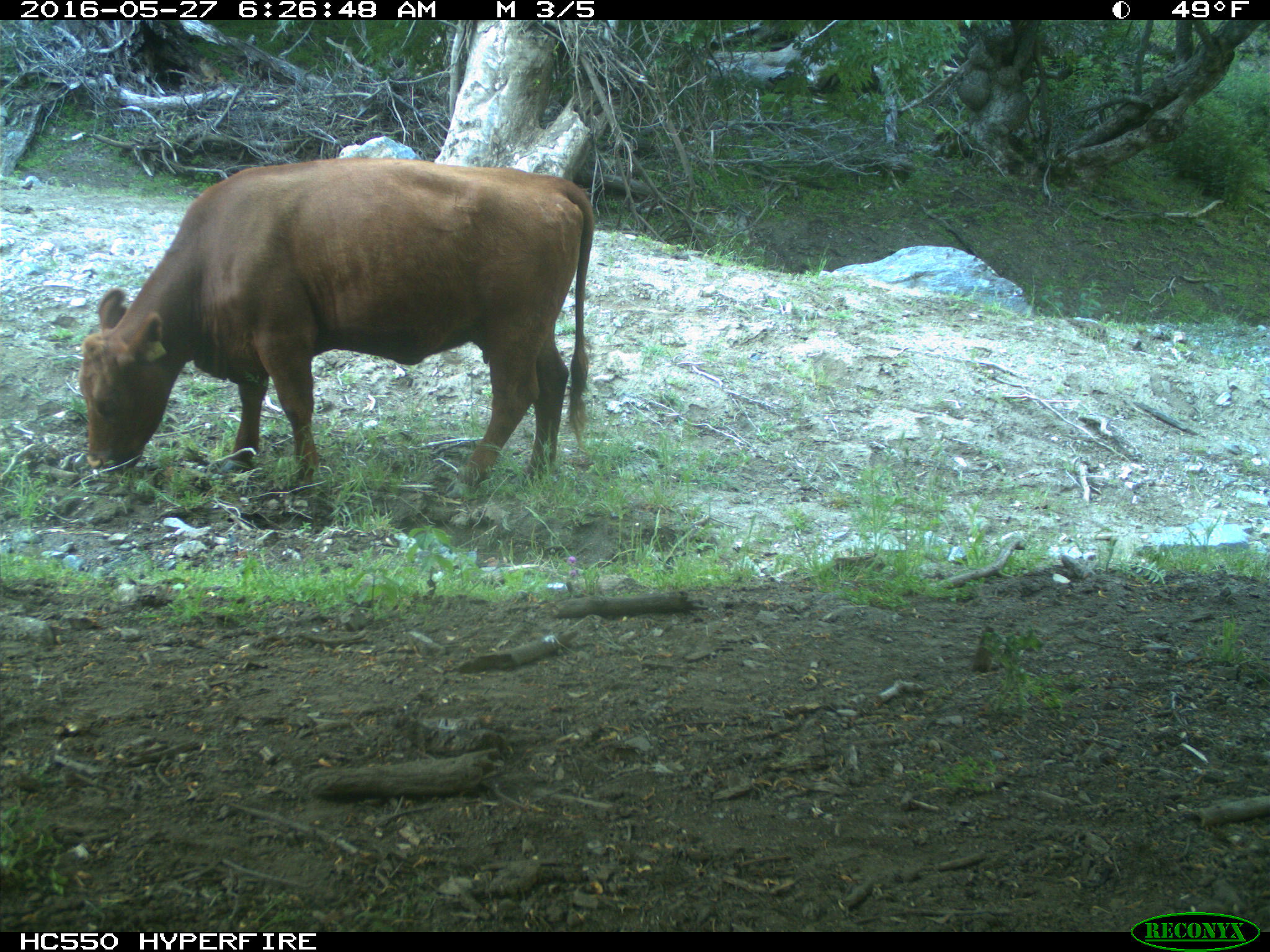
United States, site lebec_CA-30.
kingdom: Animalia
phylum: Chordata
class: Mammalia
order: Artiodactyla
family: Bovidae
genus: Bos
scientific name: Bos taurus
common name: domestic cow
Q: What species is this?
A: Bos taurus (domestic cow).